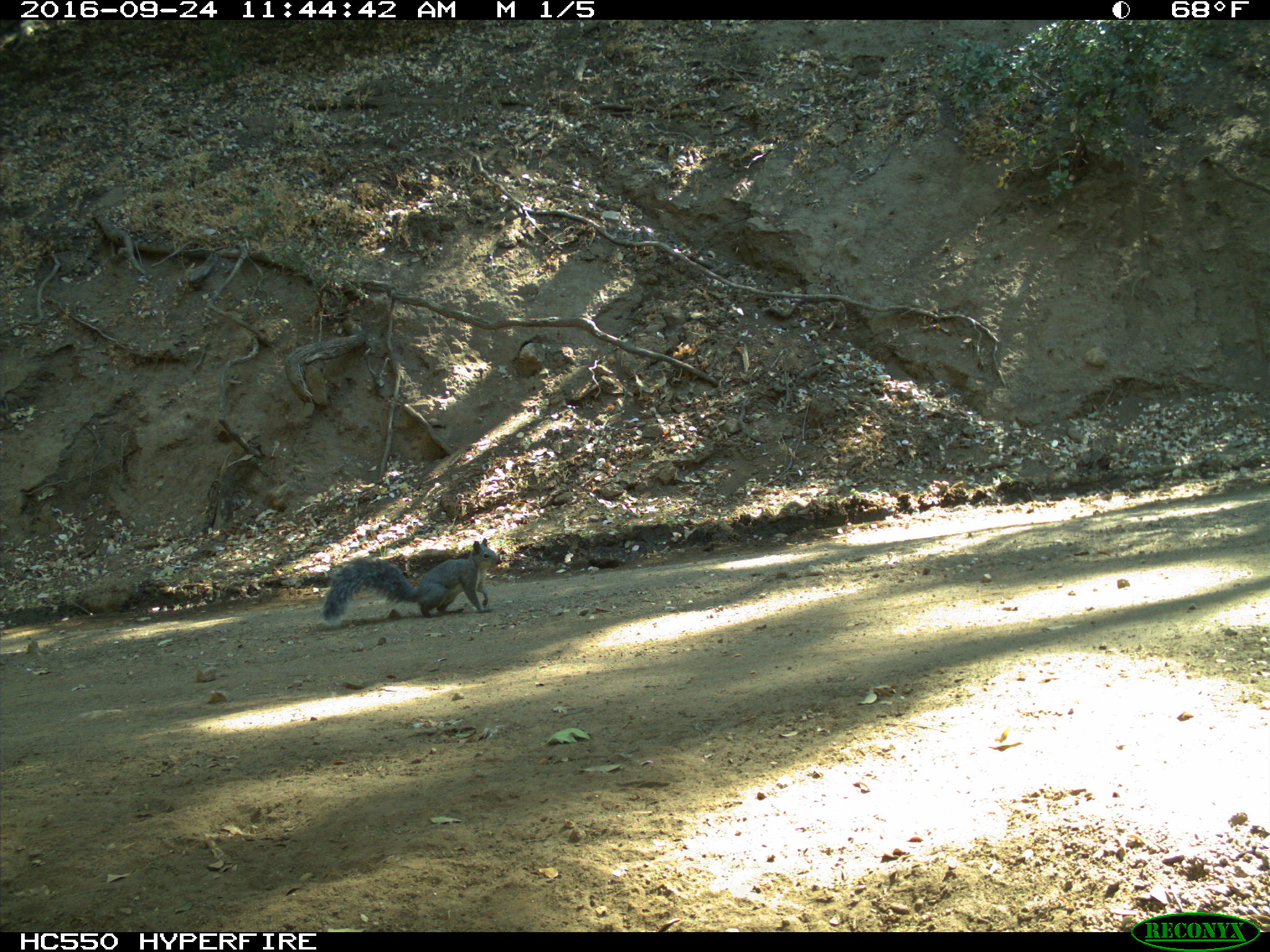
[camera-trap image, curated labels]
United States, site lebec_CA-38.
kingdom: Animalia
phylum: Chordata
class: Mammalia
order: Rodentia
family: Sciuridae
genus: Sciurus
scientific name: Sciurus carolinensis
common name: eastern gray squirrel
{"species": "Sciurus carolinensis (eastern gray squirrel)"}